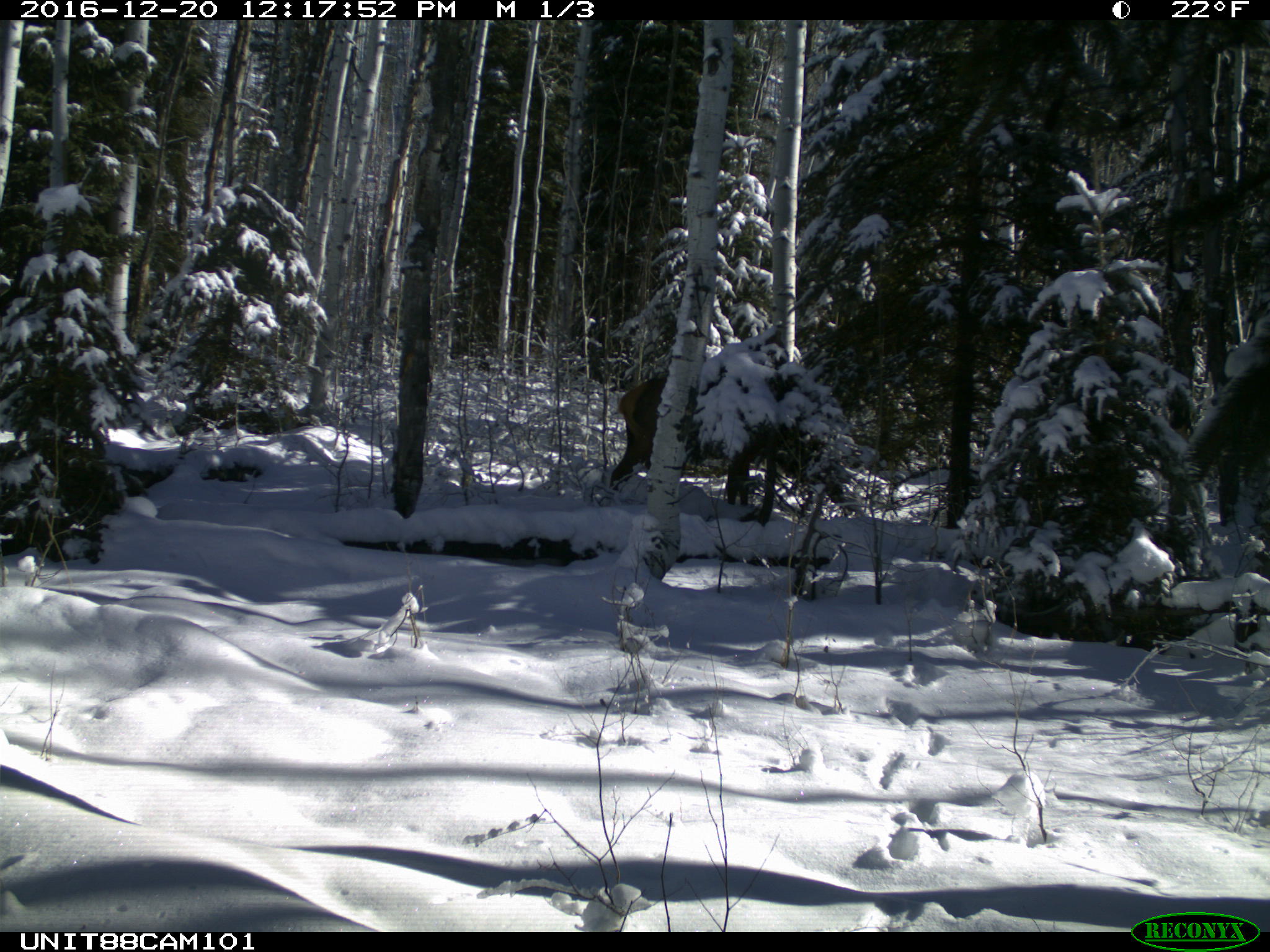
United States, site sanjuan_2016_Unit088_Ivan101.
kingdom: Animalia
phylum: Chordata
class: Mammalia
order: Artiodactyla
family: Cervidae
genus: Cervus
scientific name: Cervus elaphus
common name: red deer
Cervus elaphus (red deer).